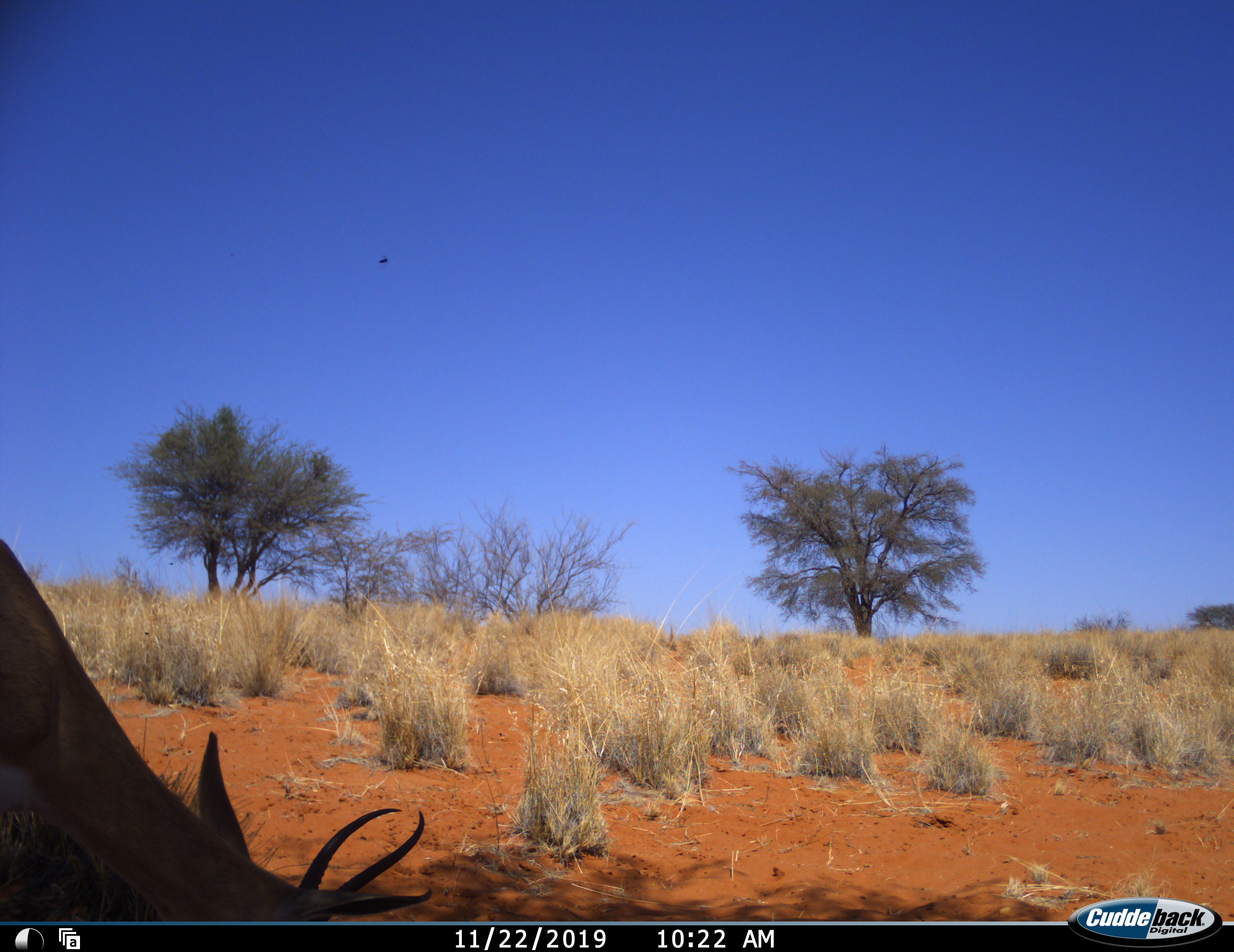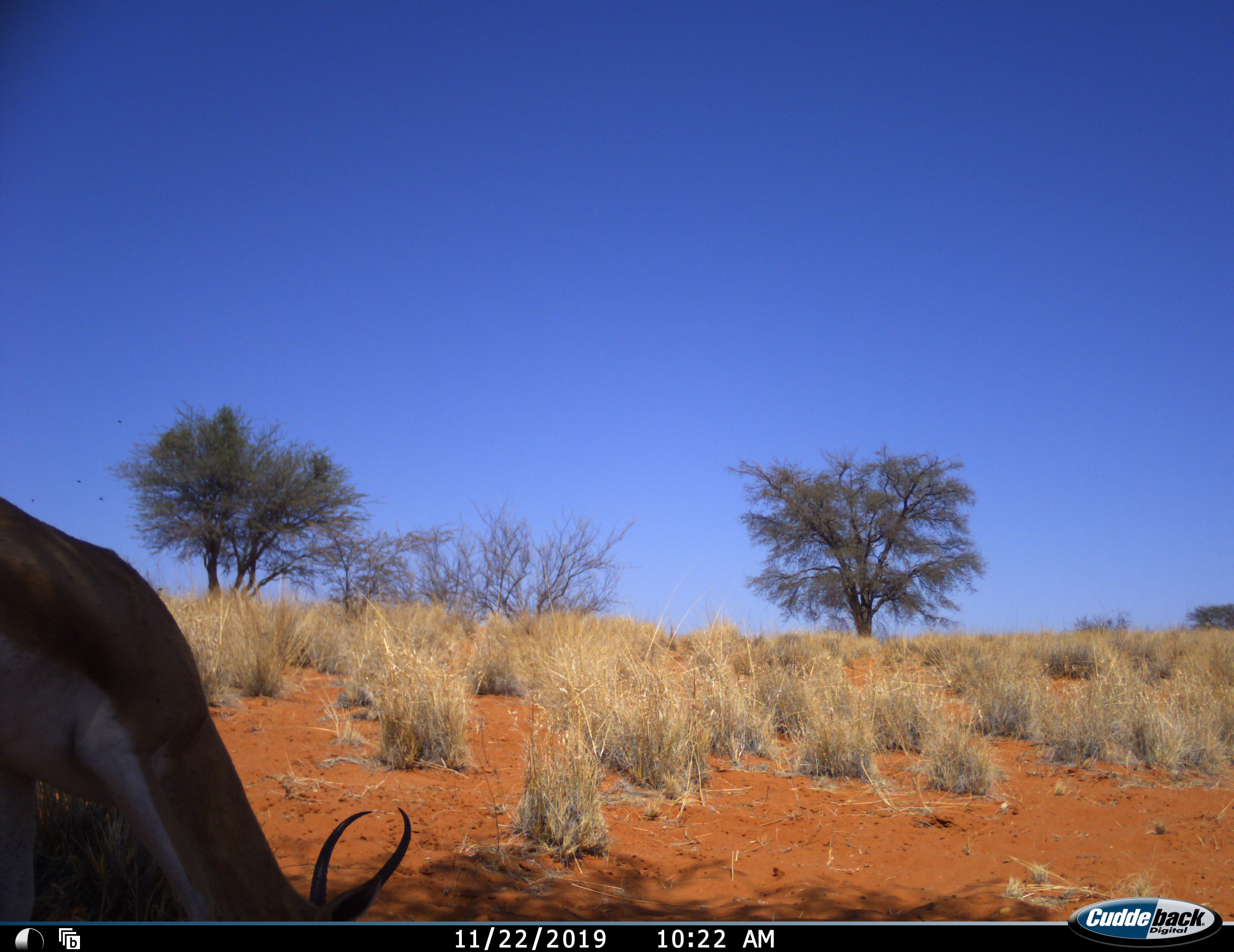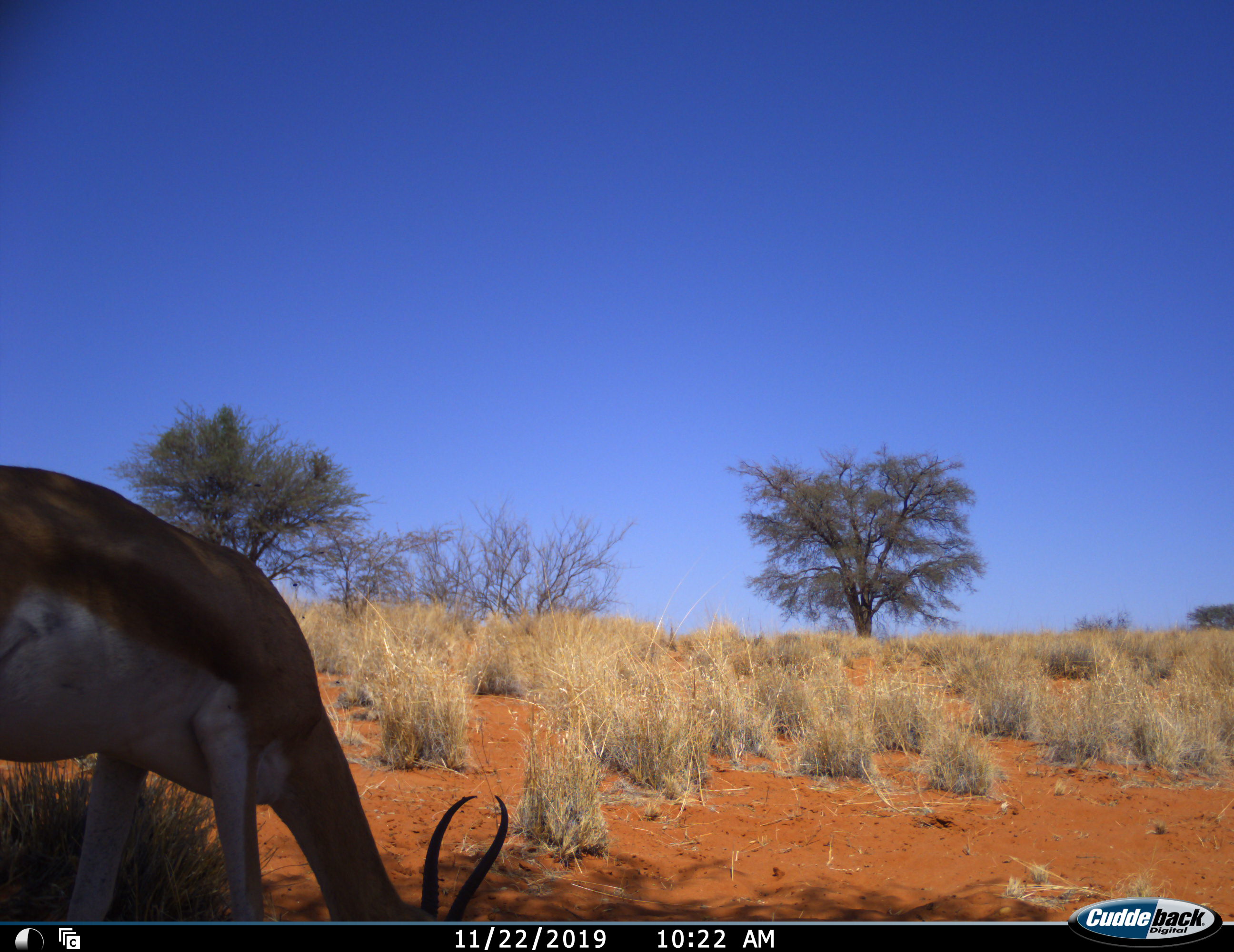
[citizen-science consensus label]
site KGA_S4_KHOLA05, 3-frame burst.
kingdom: Animalia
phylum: Chordata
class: Mammalia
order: Artiodactyla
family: Bovidae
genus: Antidorcas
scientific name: Antidorcas marsupialis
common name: springbok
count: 1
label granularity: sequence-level